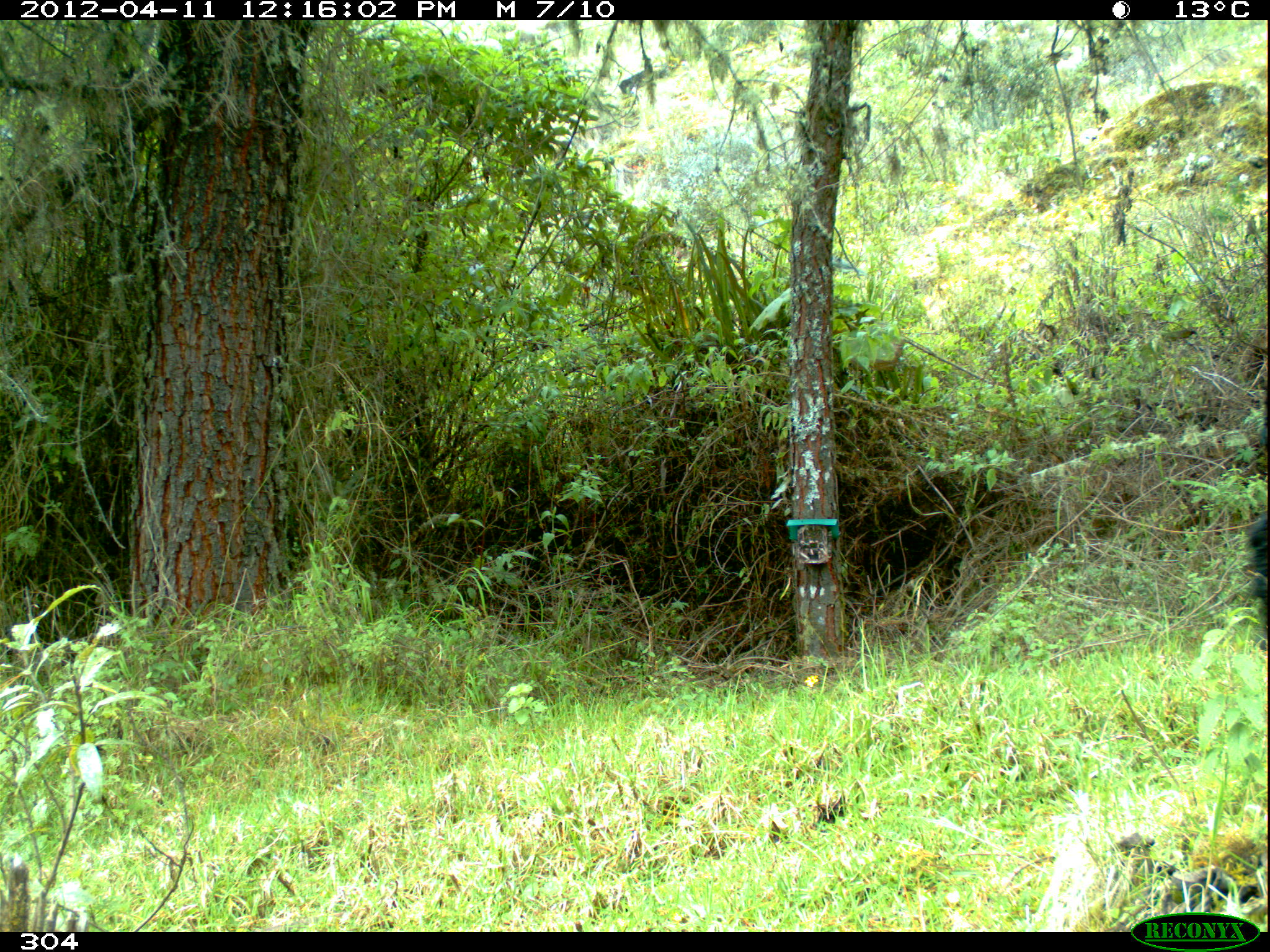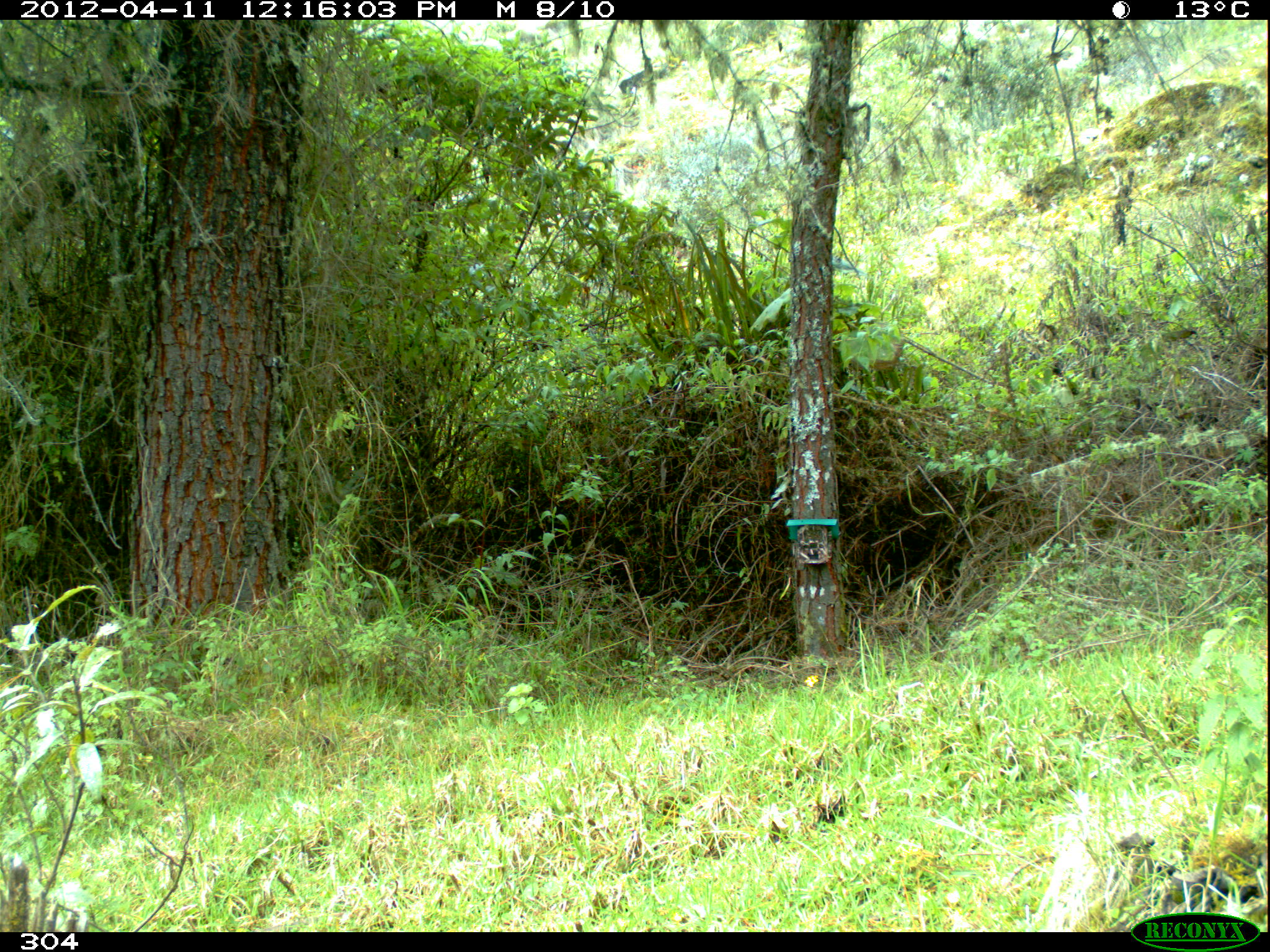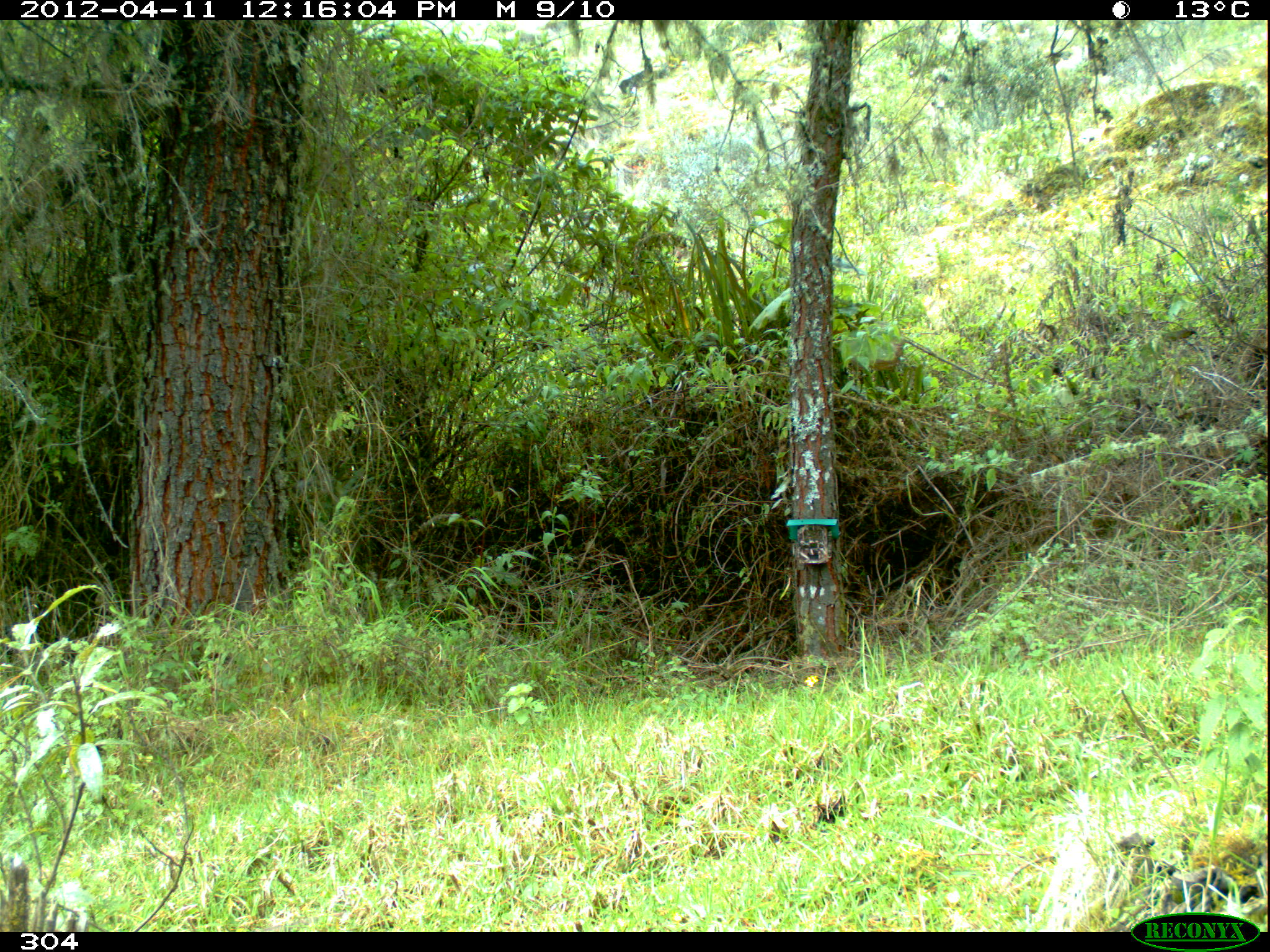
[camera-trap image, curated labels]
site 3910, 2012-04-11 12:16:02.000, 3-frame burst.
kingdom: Animalia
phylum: Chordata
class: Mammalia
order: Artiodactyla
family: Camelidae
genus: Vicugna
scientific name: Vicugna pacos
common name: alpaca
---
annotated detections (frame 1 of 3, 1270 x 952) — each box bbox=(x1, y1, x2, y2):
vicugna pacos: bbox=(1248, 510, 1270, 646)